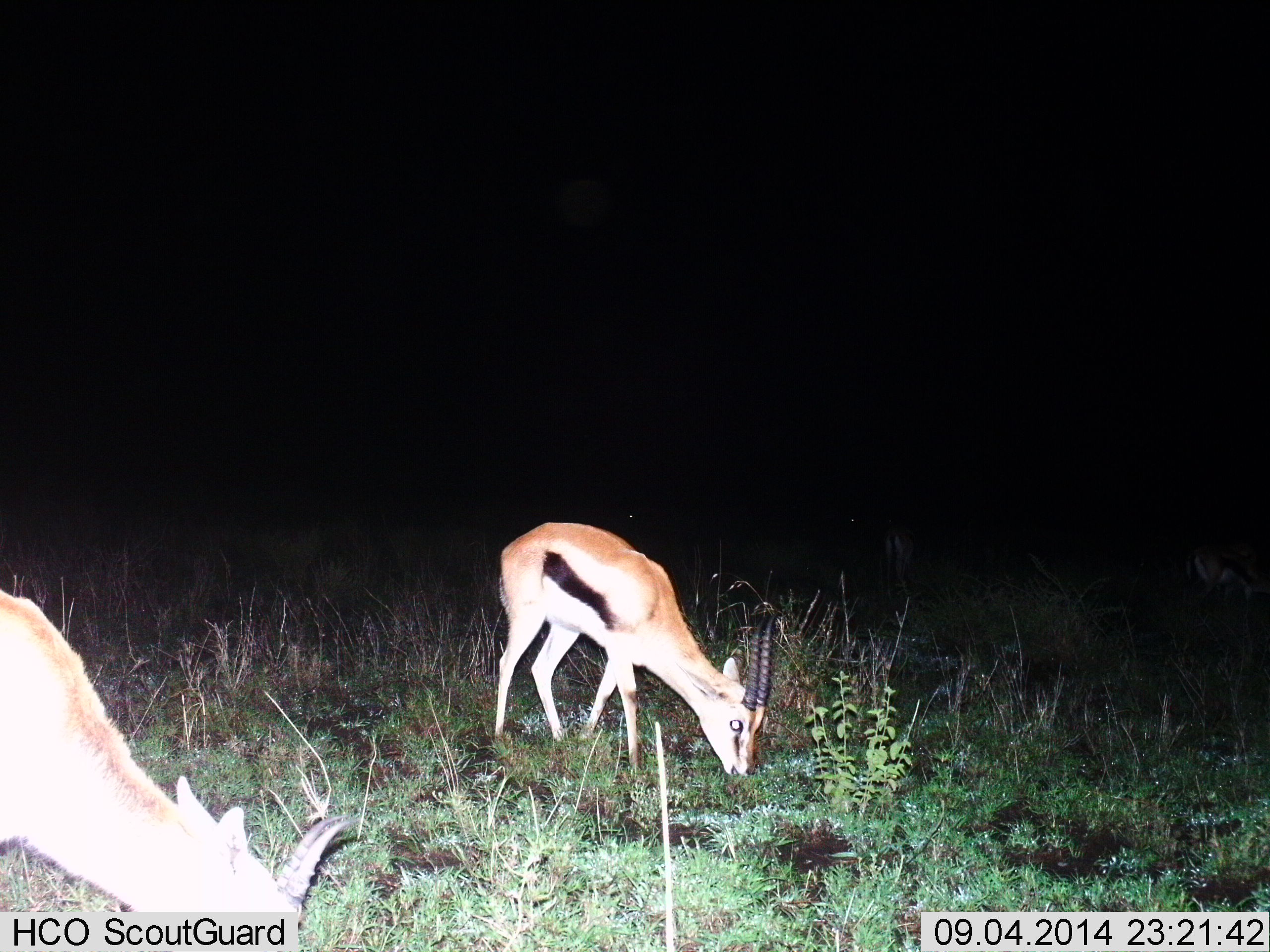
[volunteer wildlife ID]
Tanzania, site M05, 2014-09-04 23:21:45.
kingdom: Animalia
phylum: Chordata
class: Mammalia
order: Artiodactyla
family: Bovidae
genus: Eudorcas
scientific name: Eudorcas thomsonii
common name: thomson's gazelle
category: gazellethomsons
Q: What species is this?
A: Gazellethomsons (thomson's gazelle) (Eudorcas thomsonii).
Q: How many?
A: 2.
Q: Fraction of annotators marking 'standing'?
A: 9%.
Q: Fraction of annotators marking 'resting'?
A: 0%.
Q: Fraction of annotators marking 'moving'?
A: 0%.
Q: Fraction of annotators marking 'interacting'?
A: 0%.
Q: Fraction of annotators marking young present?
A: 0%.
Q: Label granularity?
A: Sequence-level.